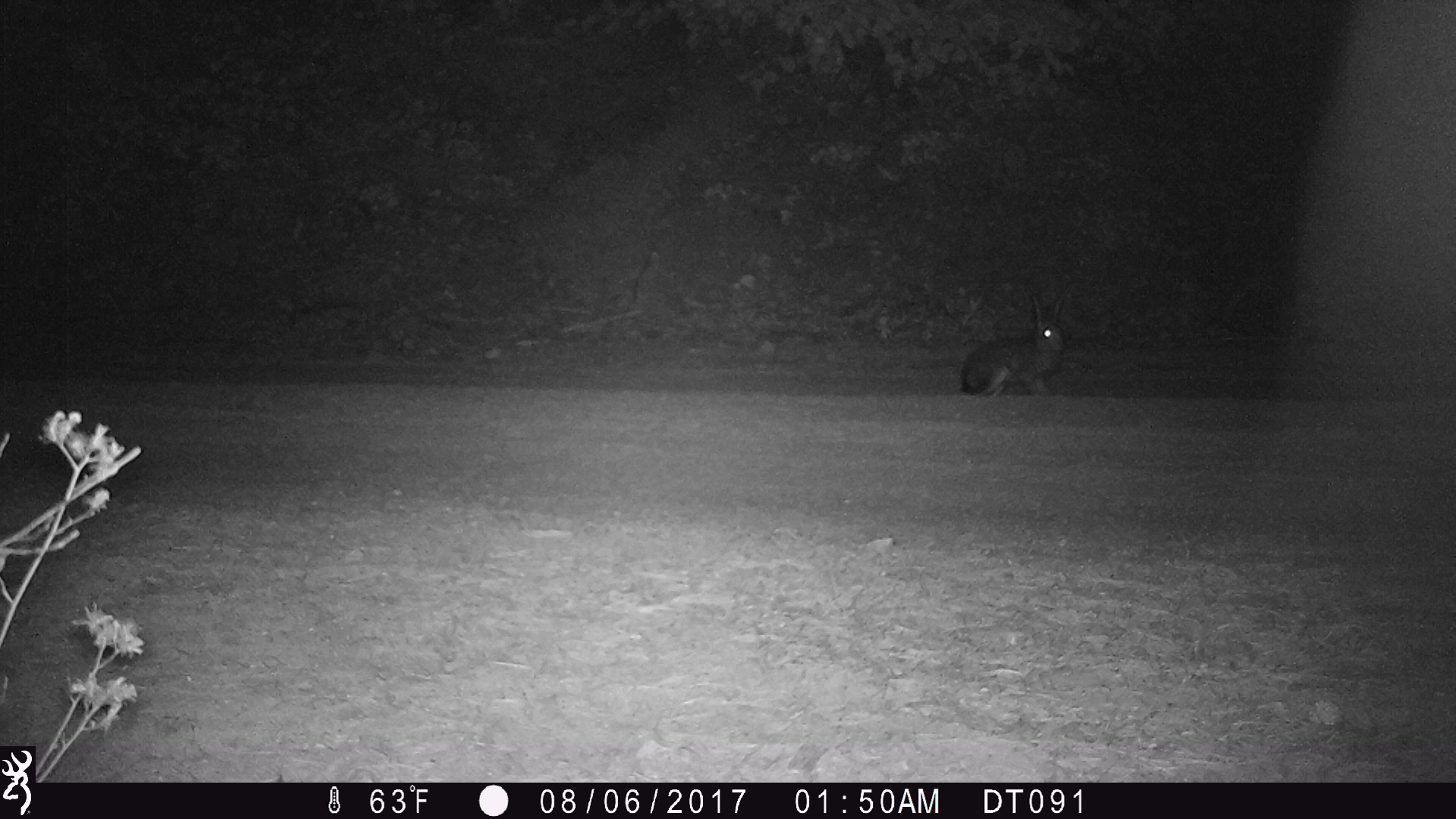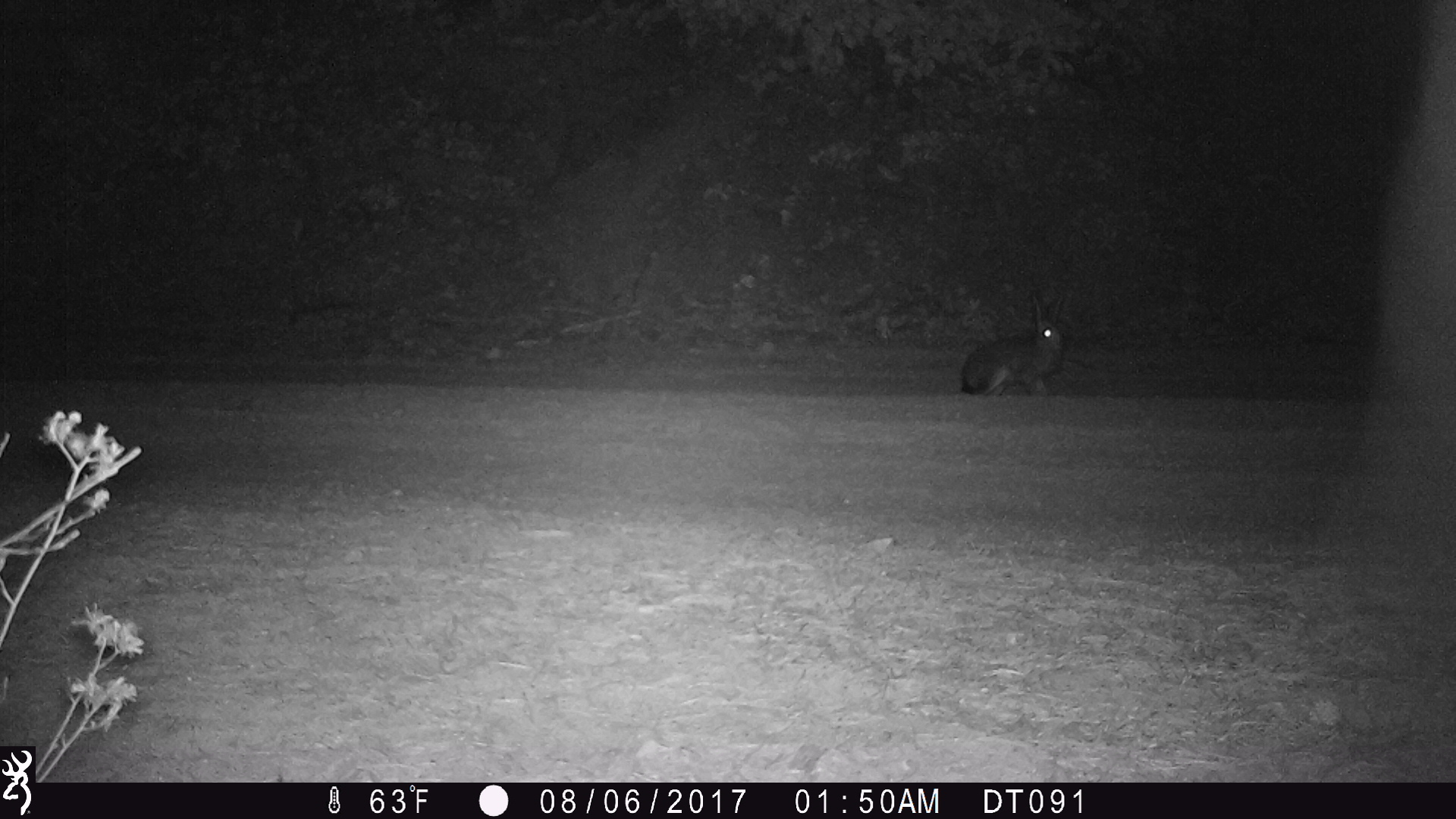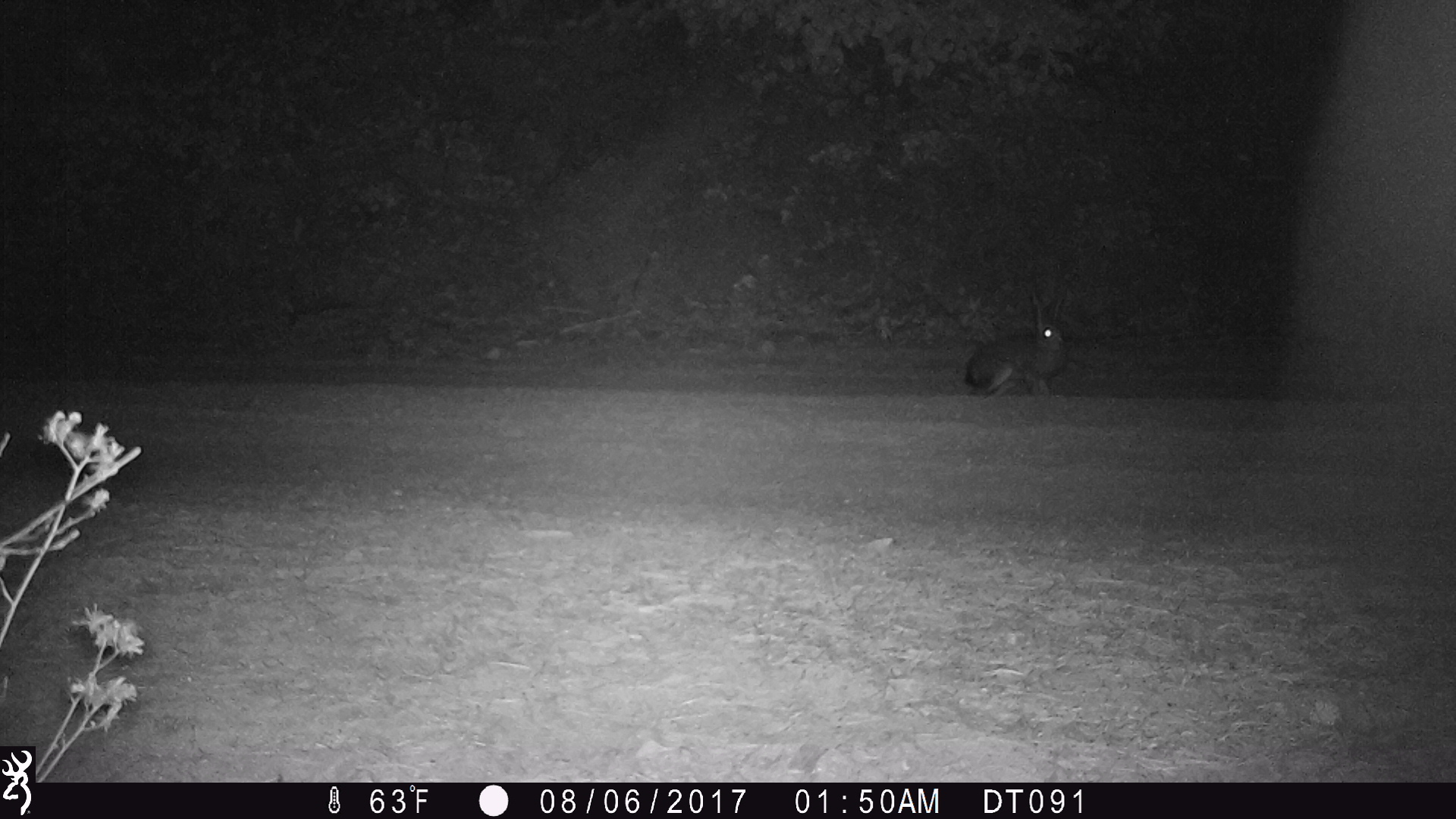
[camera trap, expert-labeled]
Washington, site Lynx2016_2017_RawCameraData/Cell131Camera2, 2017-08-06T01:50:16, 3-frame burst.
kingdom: Animalia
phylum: Chordata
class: Mammalia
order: Lagomorpha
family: Leporidae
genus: Lepus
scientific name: Lepus americanus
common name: snowshoe hare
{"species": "Lepus americanus (snowshoe hare)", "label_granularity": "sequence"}